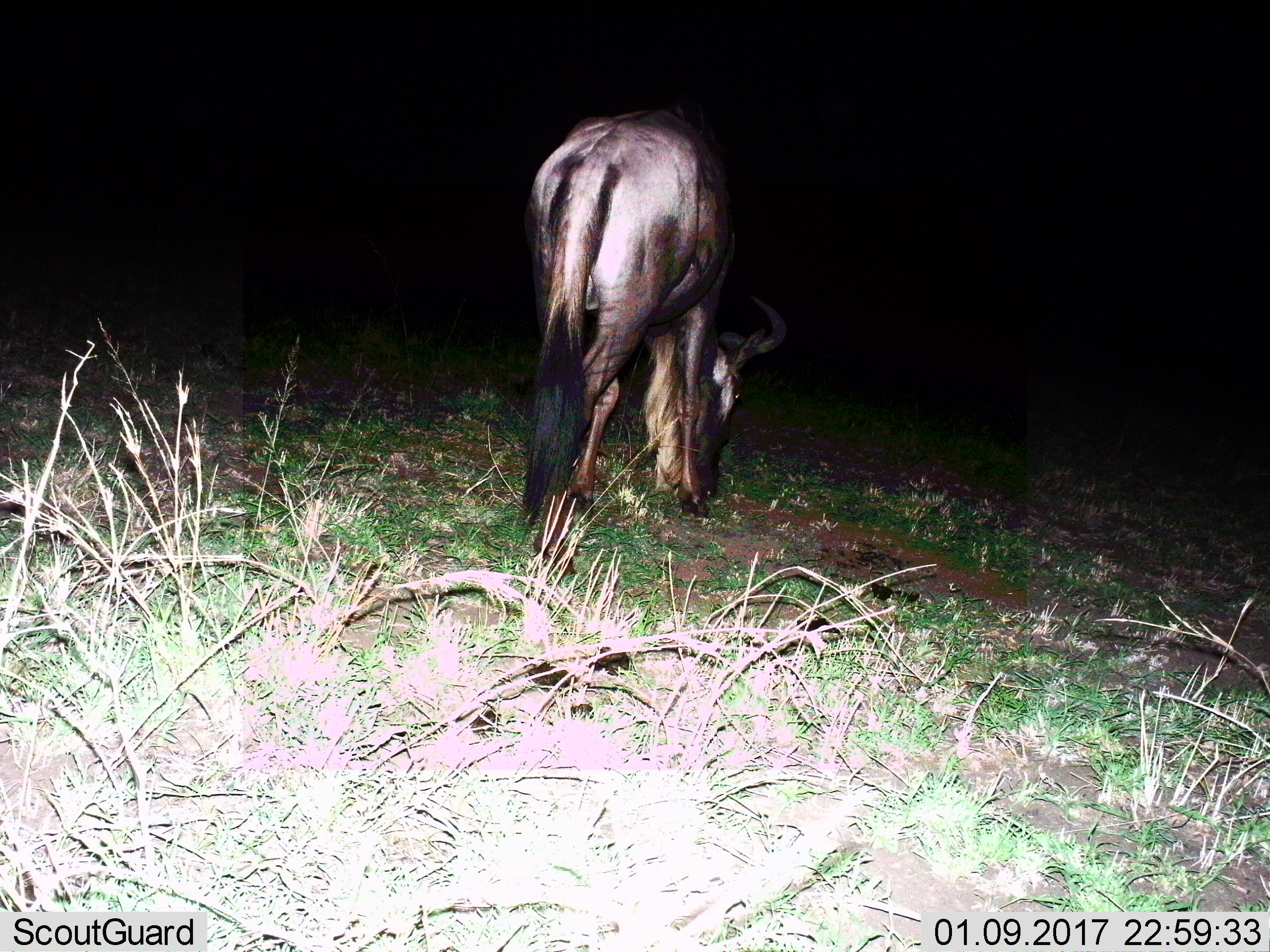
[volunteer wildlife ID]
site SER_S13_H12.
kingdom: Animalia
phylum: Chordata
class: Mammalia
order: Artiodactyla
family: Bovidae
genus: Connochaetes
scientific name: Connochaetes taurinus taurinus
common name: blue wildebeest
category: wildebeestblue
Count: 1.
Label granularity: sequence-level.